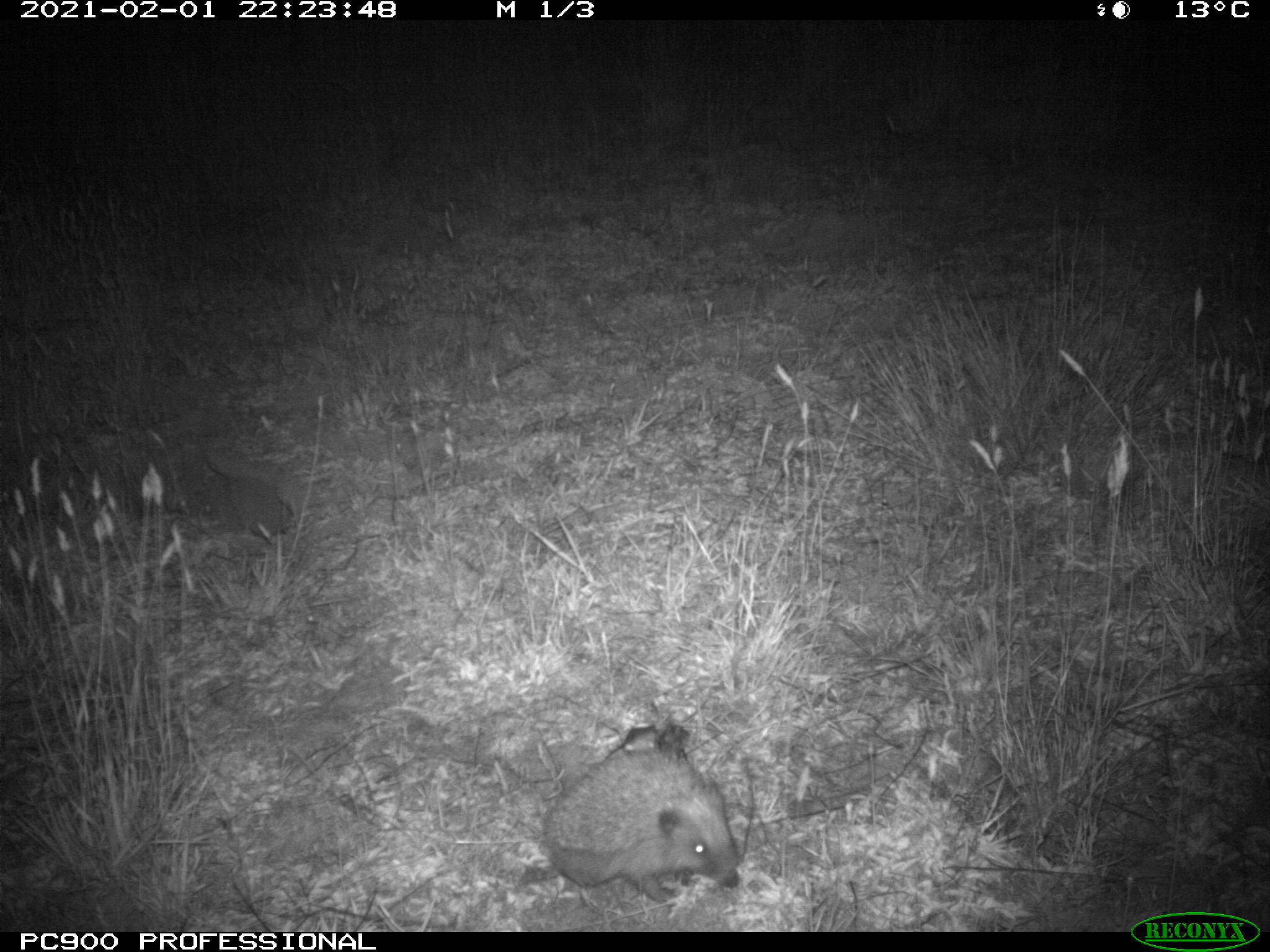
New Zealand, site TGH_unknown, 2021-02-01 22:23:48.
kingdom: Animalia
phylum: Chordata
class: Mammalia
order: Eulipotyphla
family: Erinaceidae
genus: Erinaceus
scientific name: Erinaceus europaeus europaeus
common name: european hedgehog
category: hedgehog